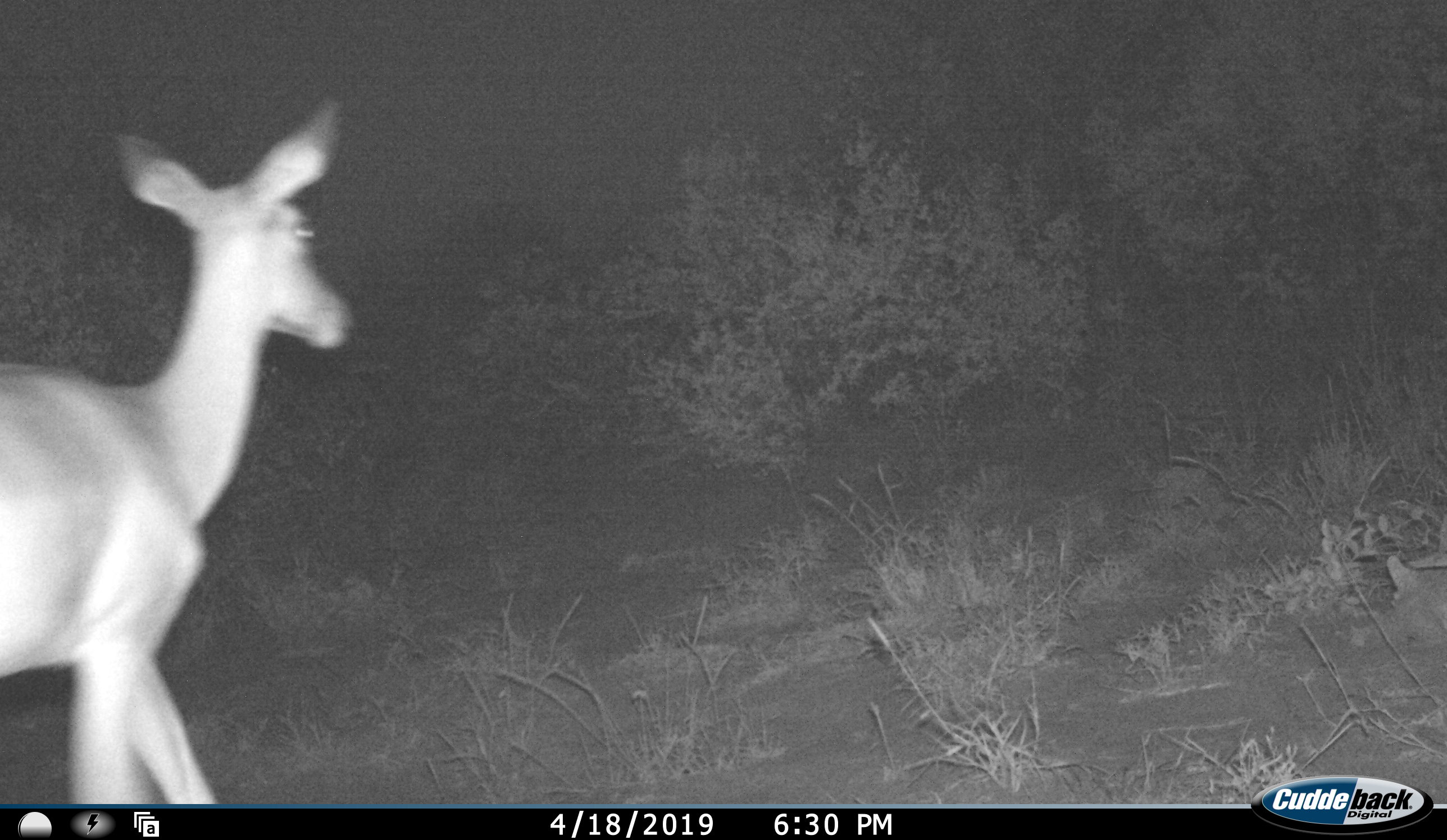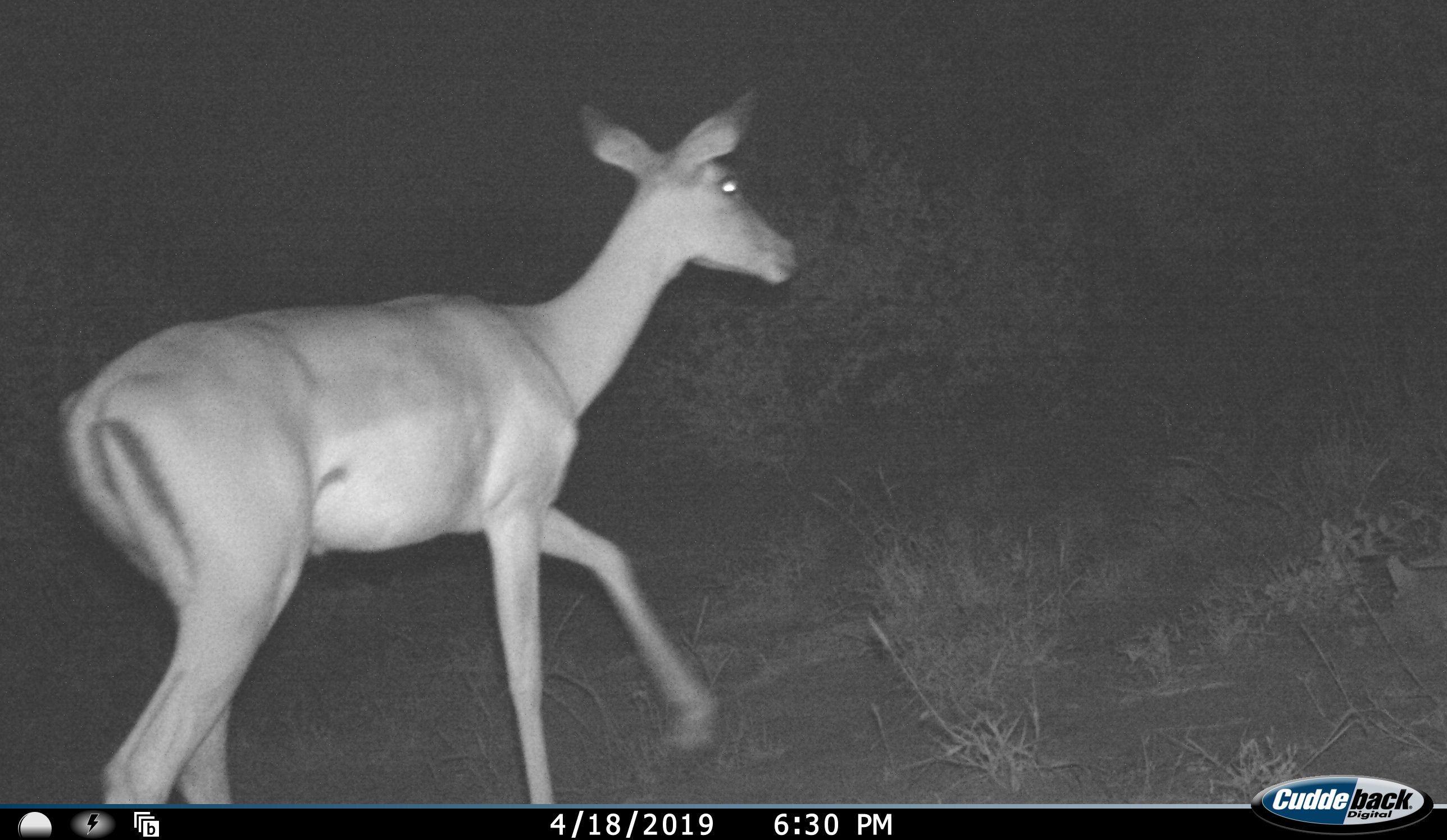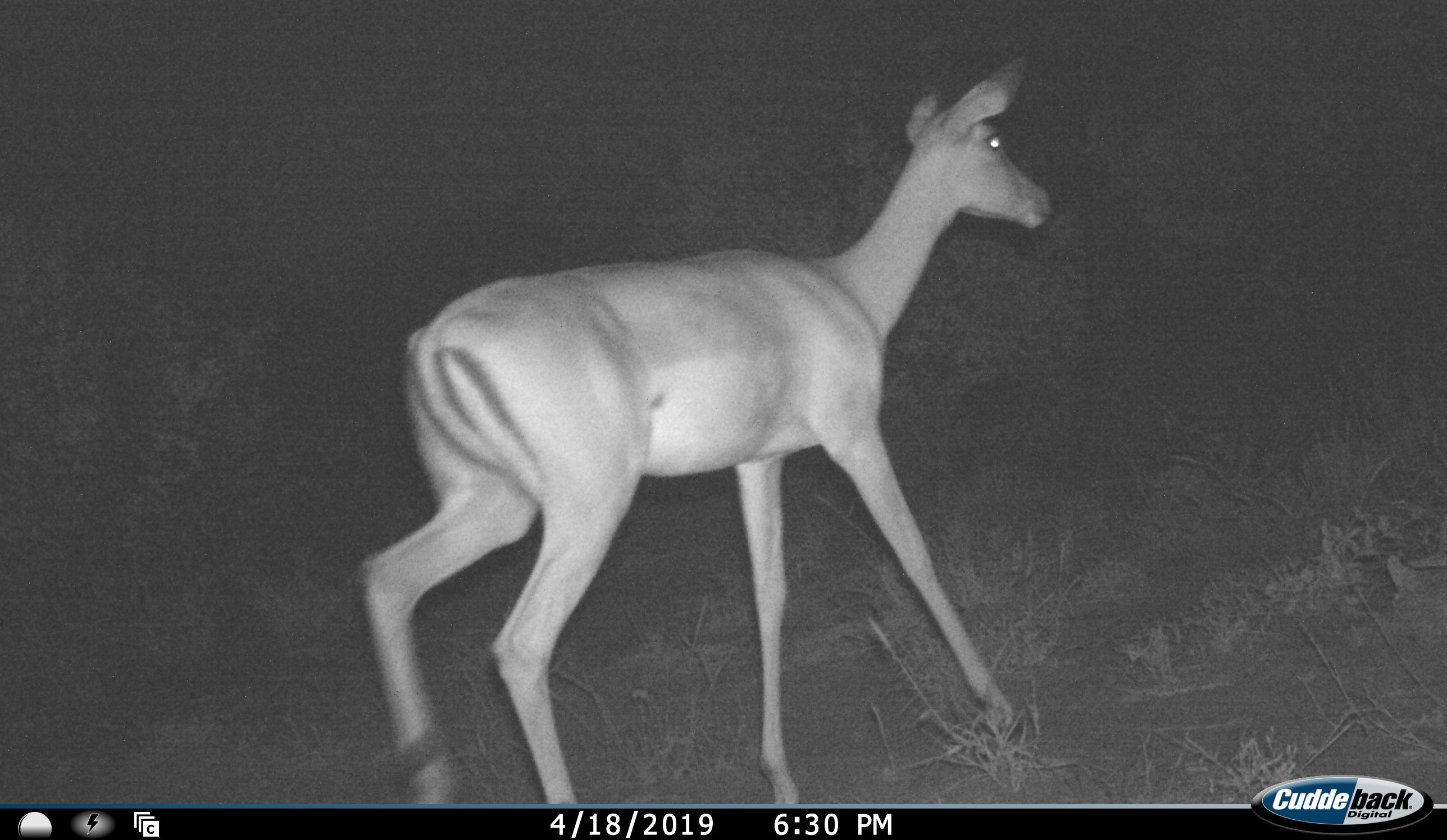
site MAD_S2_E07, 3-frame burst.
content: unidentified animal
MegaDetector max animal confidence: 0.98